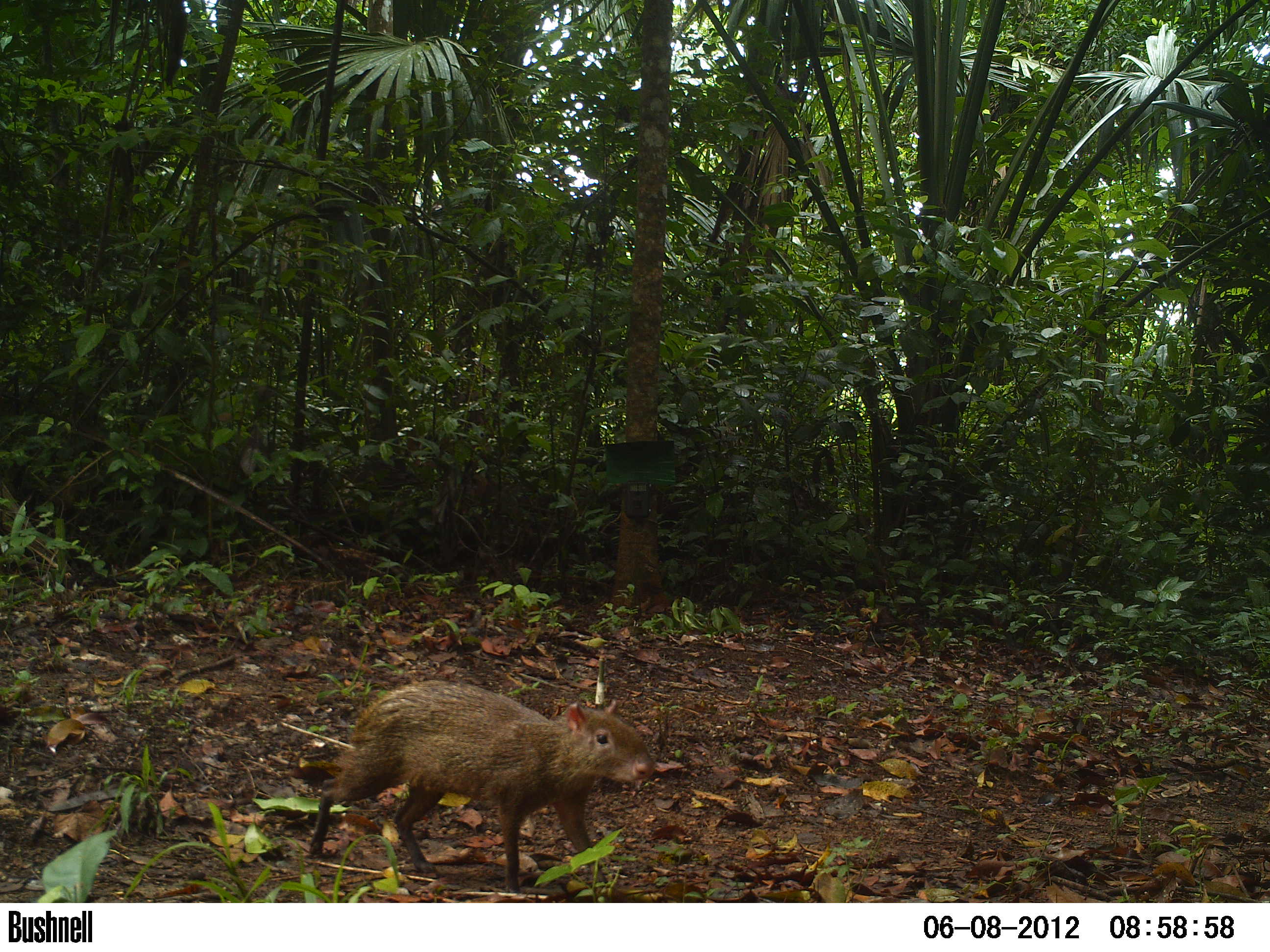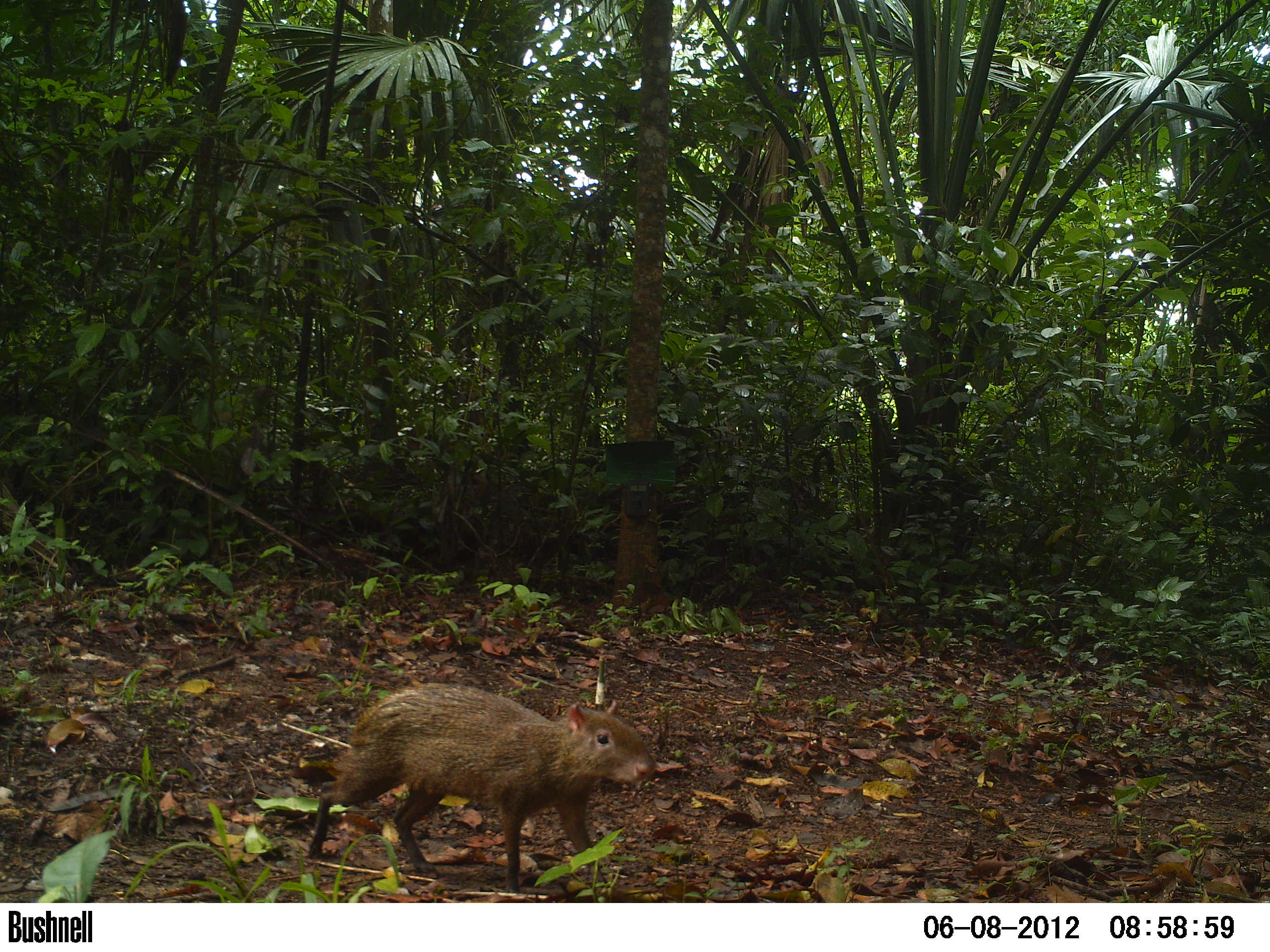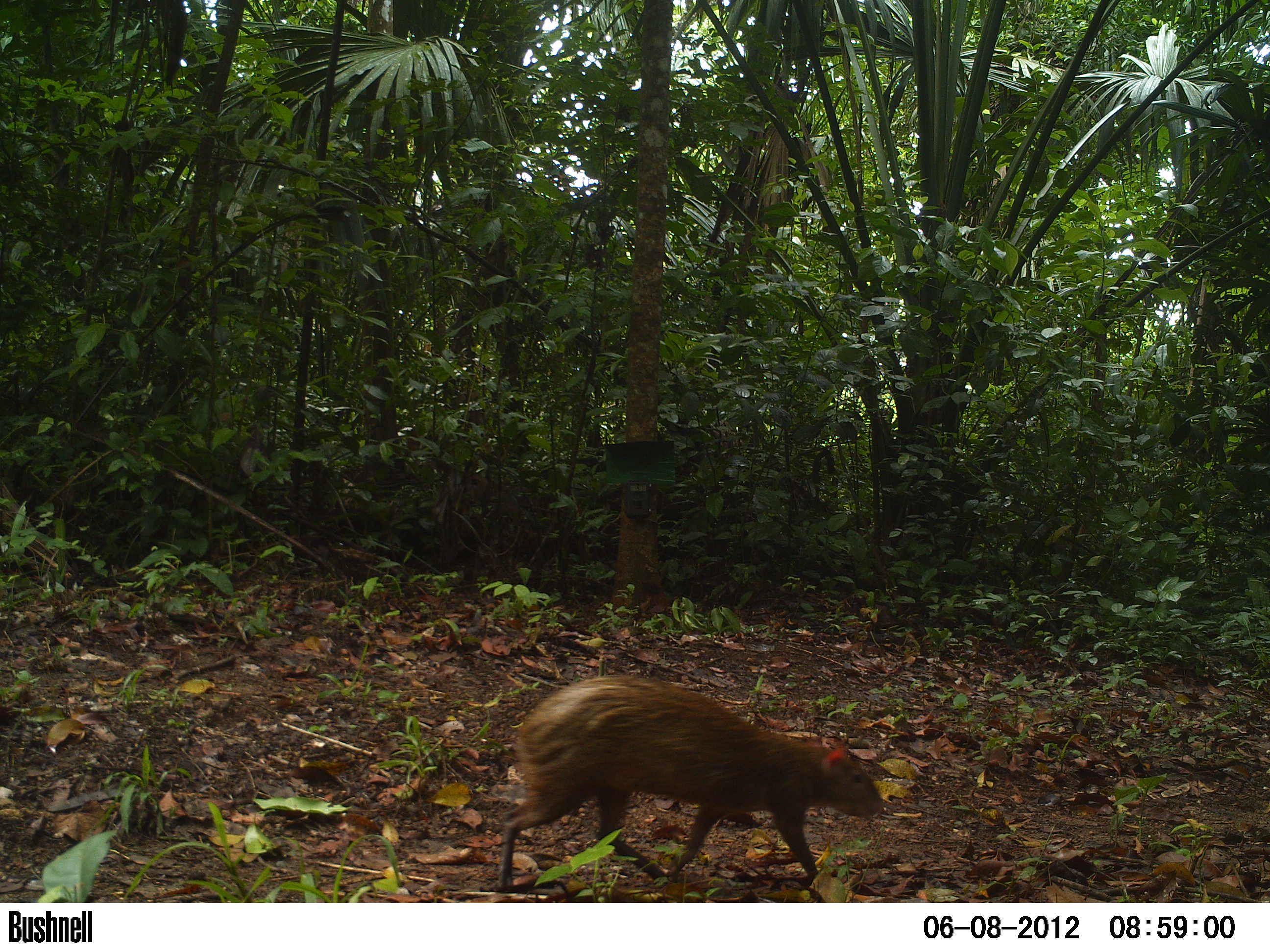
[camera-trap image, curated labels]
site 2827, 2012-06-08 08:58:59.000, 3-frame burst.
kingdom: Animalia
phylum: Chordata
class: Mammalia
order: Rodentia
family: Dasyproctidae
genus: Dasyprocta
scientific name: Dasyprocta punctata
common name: central american agouti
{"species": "Dasyprocta punctata (central american agouti)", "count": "1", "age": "adult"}